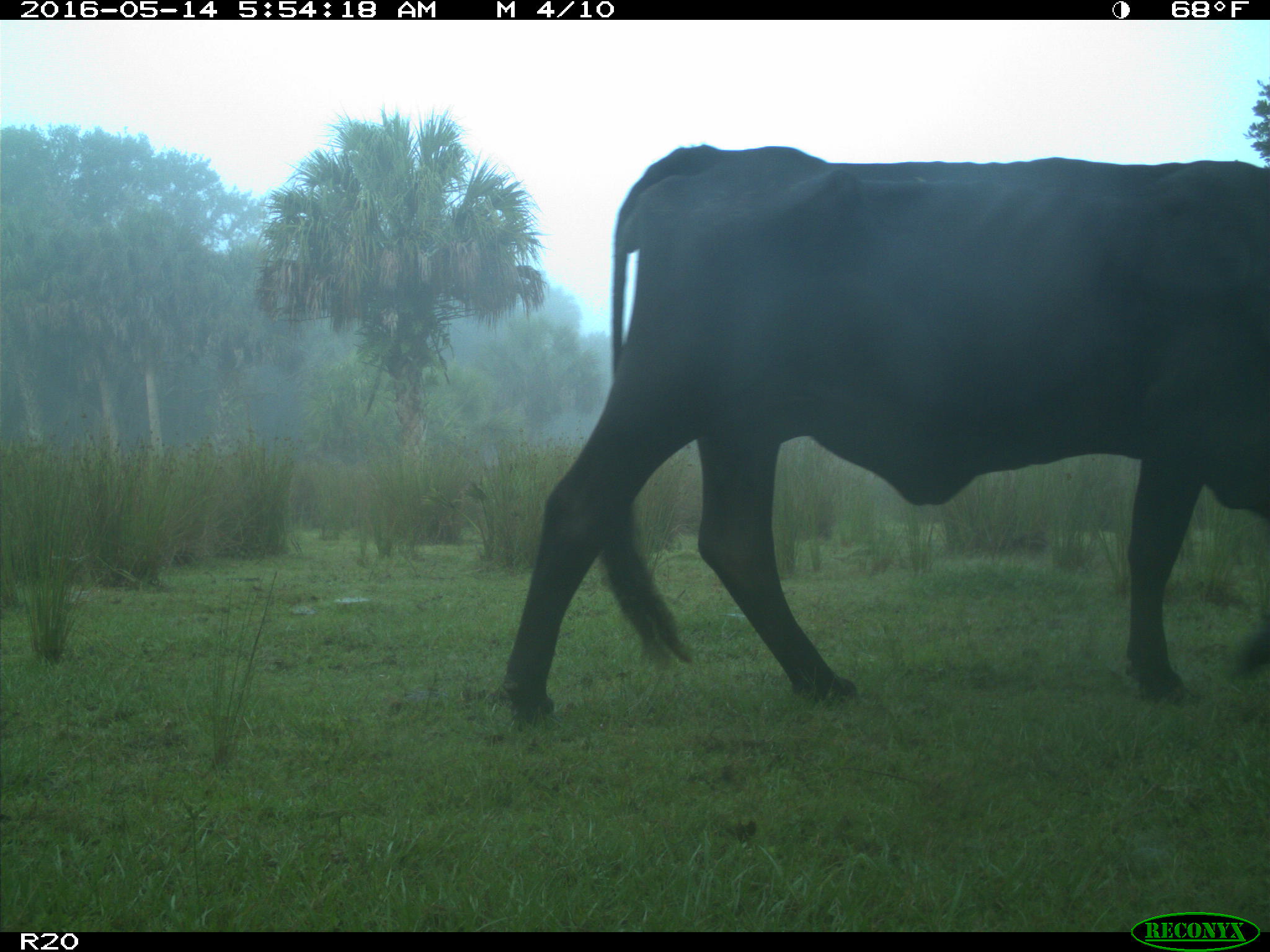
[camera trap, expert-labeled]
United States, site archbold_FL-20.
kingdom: Animalia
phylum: Chordata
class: Mammalia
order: Artiodactyla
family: Bovidae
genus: Bos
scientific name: Bos taurus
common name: domestic cow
Bos taurus (domestic cow).